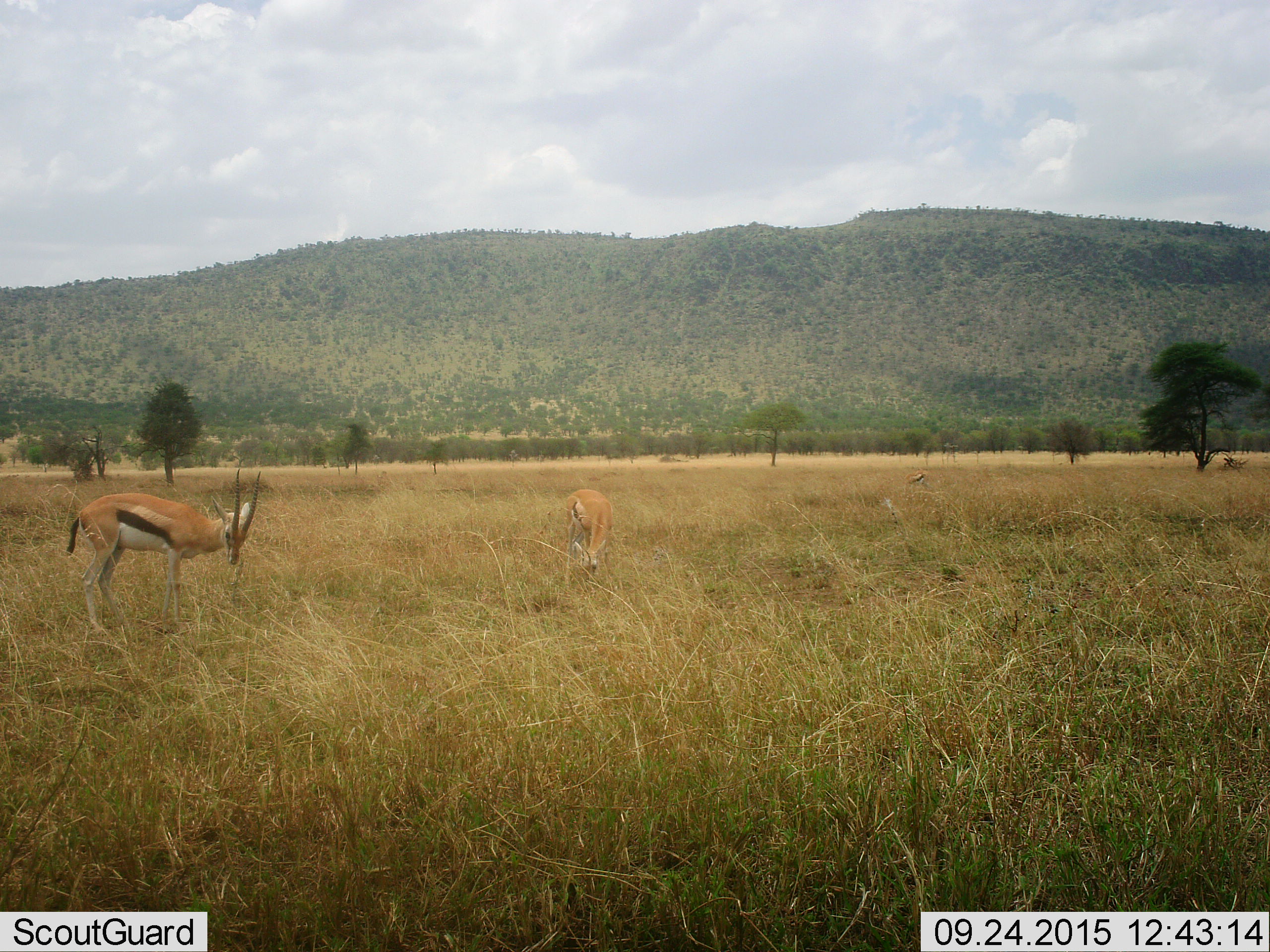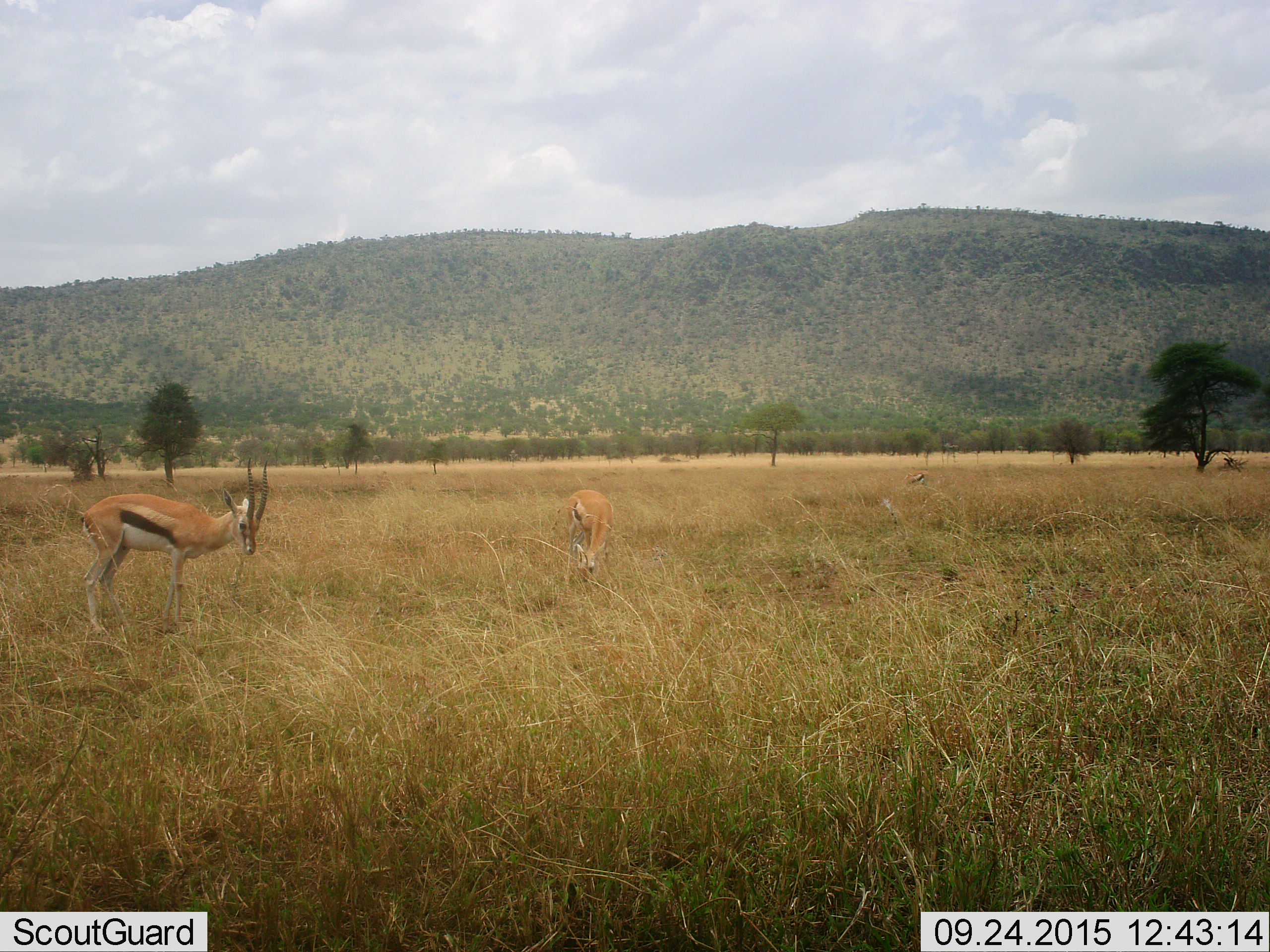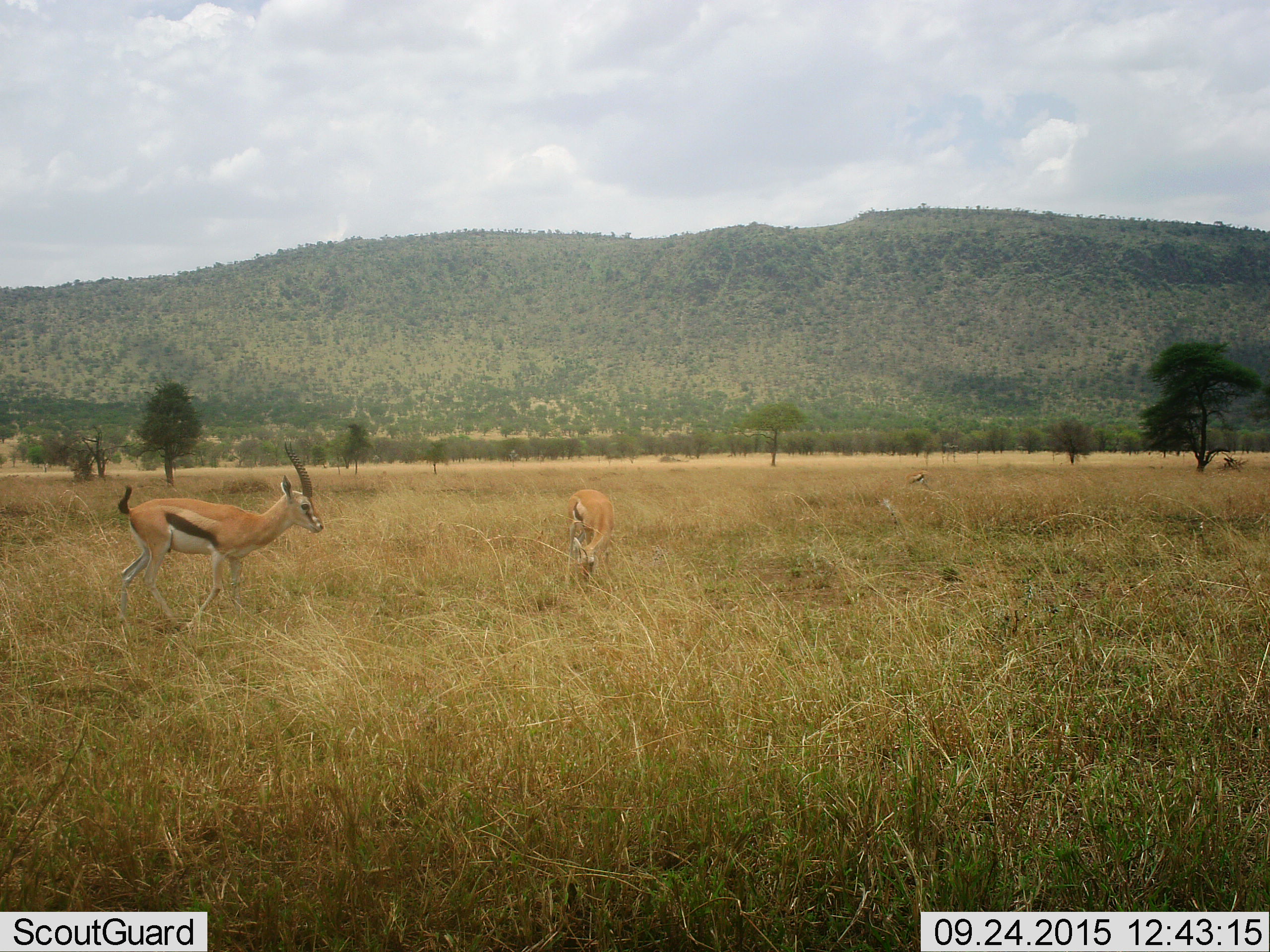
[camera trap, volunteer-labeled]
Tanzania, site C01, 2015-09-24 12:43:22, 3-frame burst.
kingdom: Animalia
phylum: Chordata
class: Mammalia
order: Artiodactyla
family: Bovidae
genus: Eudorcas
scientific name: Eudorcas thomsonii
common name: thomson's gazelle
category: gazellethomsons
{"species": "gazellethomsons (thomson's gazelle) (Eudorcas thomsonii)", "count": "3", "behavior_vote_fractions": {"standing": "58%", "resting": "5%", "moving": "42%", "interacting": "0%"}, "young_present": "5%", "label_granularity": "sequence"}